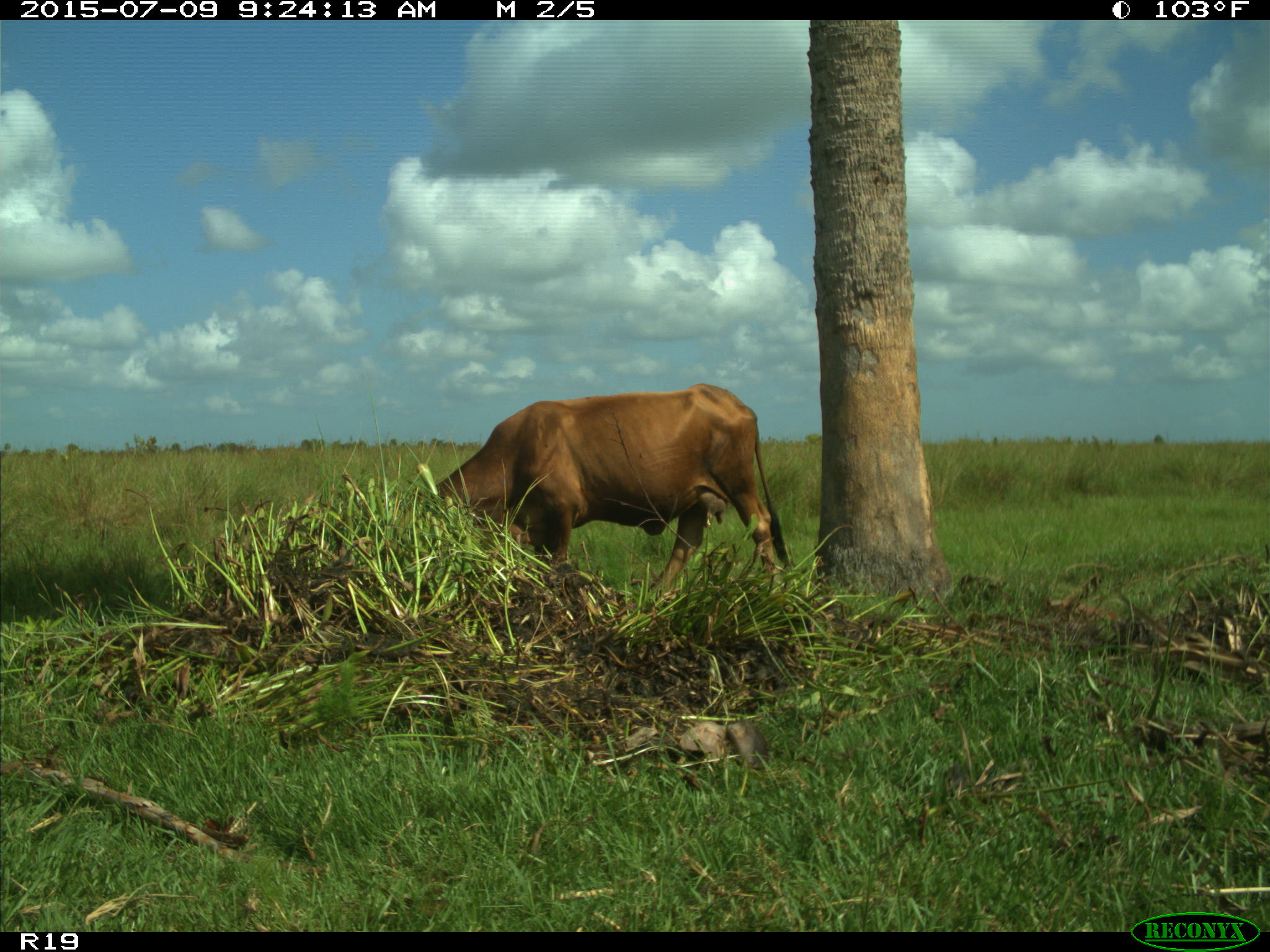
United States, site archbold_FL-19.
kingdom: Animalia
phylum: Chordata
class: Mammalia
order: Artiodactyla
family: Bovidae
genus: Bos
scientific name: Bos taurus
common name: domestic cow